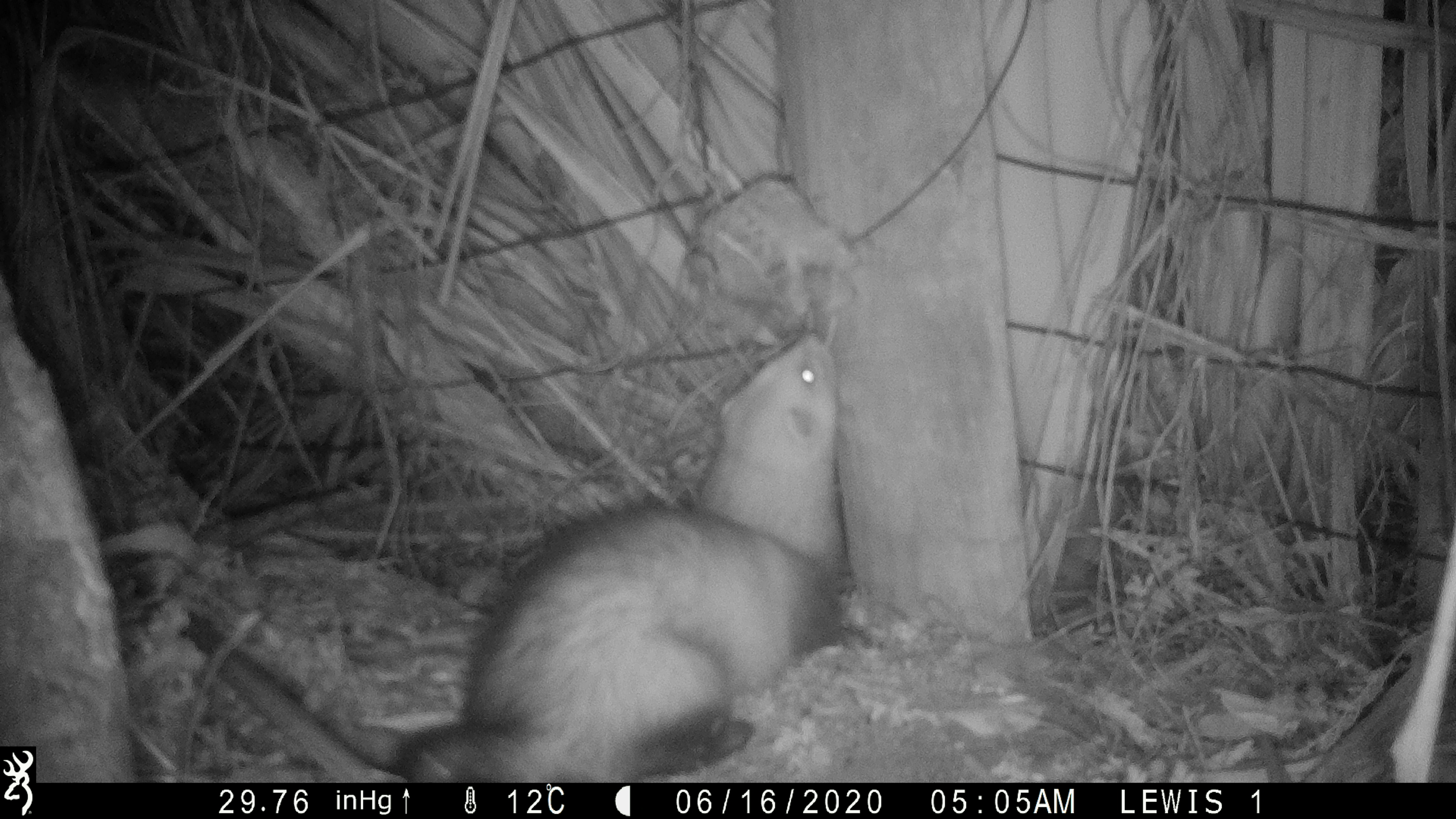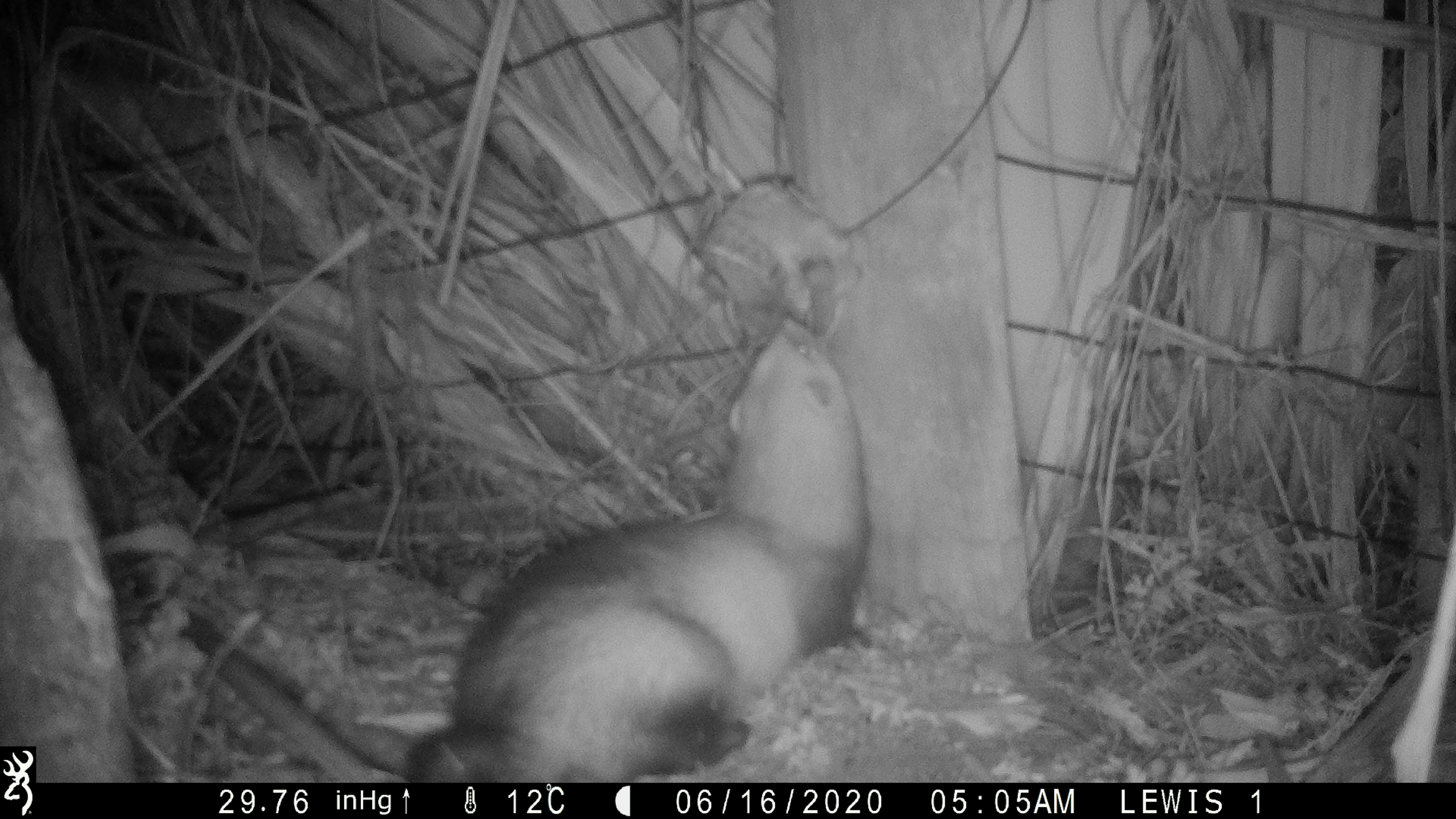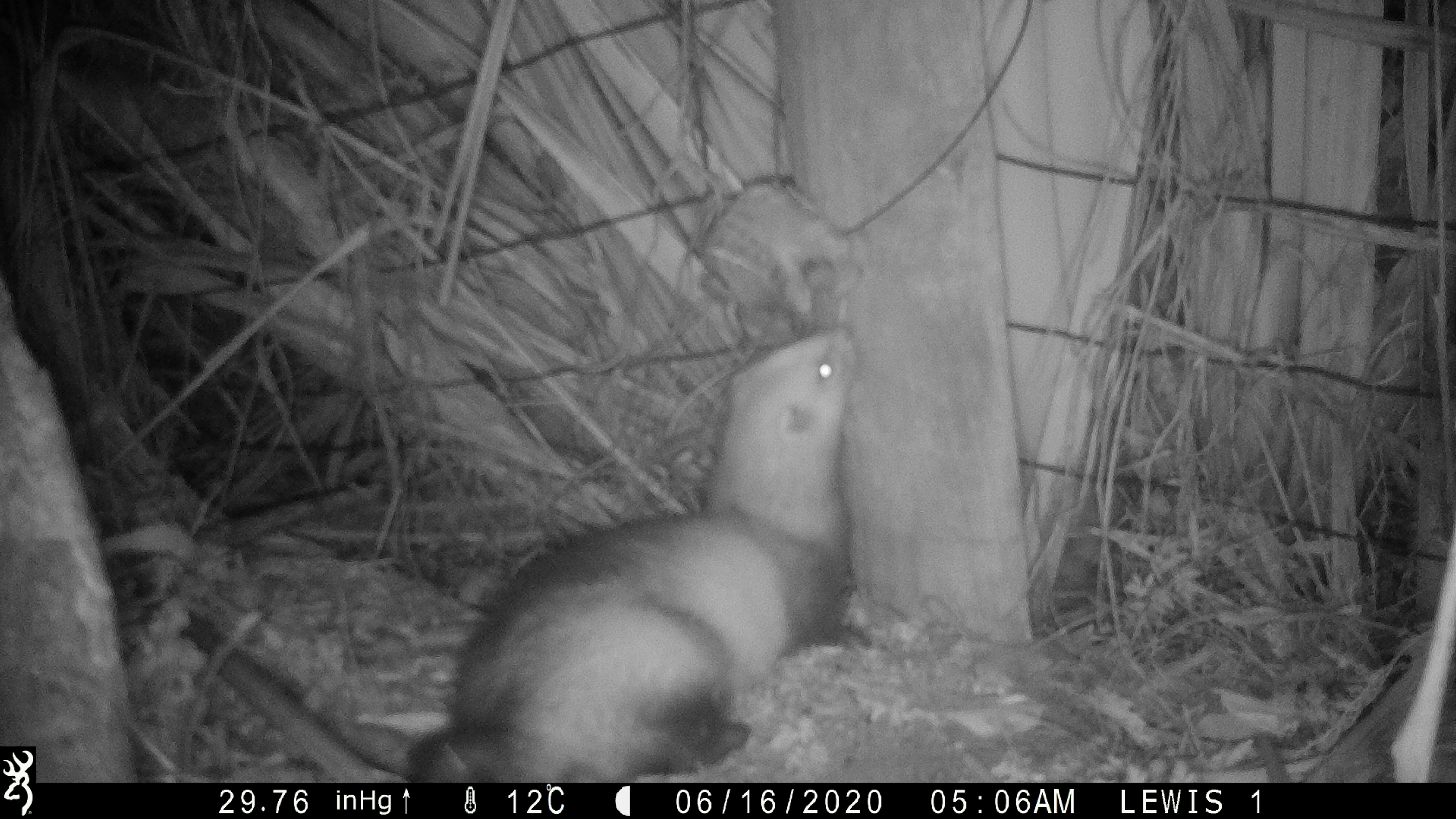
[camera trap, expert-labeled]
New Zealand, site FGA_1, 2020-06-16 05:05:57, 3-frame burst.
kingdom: Animalia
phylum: Chordata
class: Mammalia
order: Carnivora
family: Mustelidae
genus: Mustela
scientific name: Mustela furo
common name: ferret